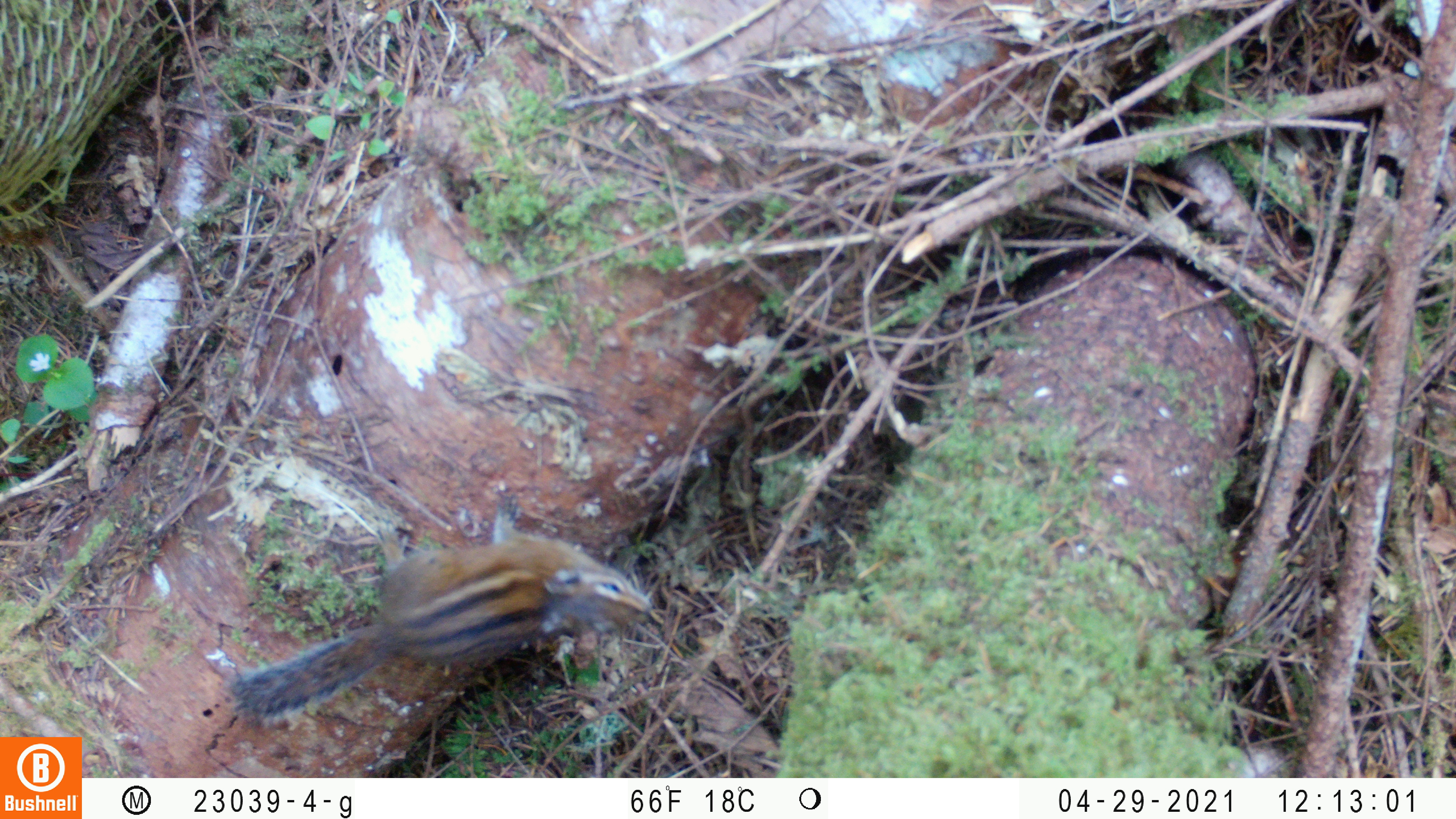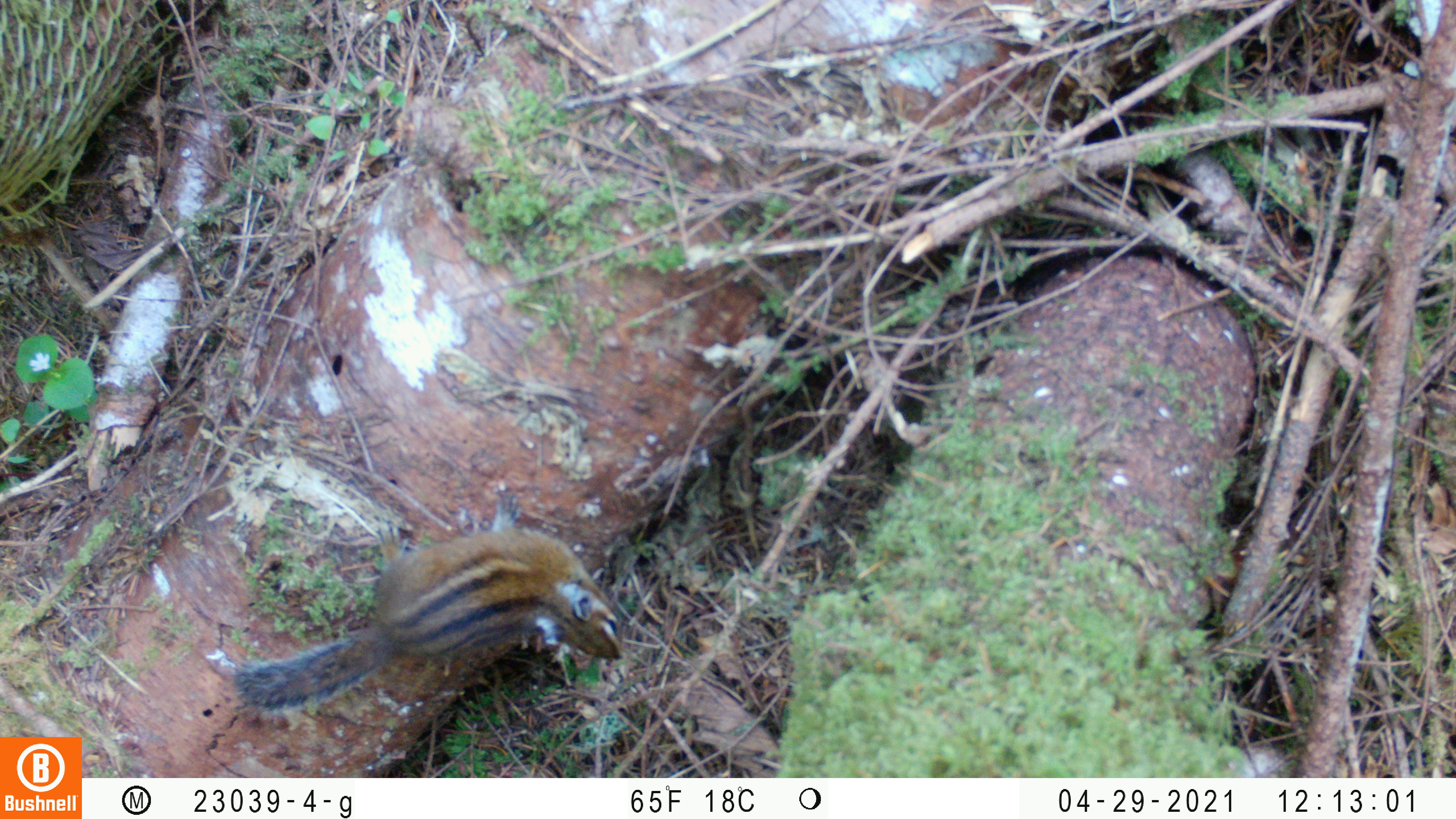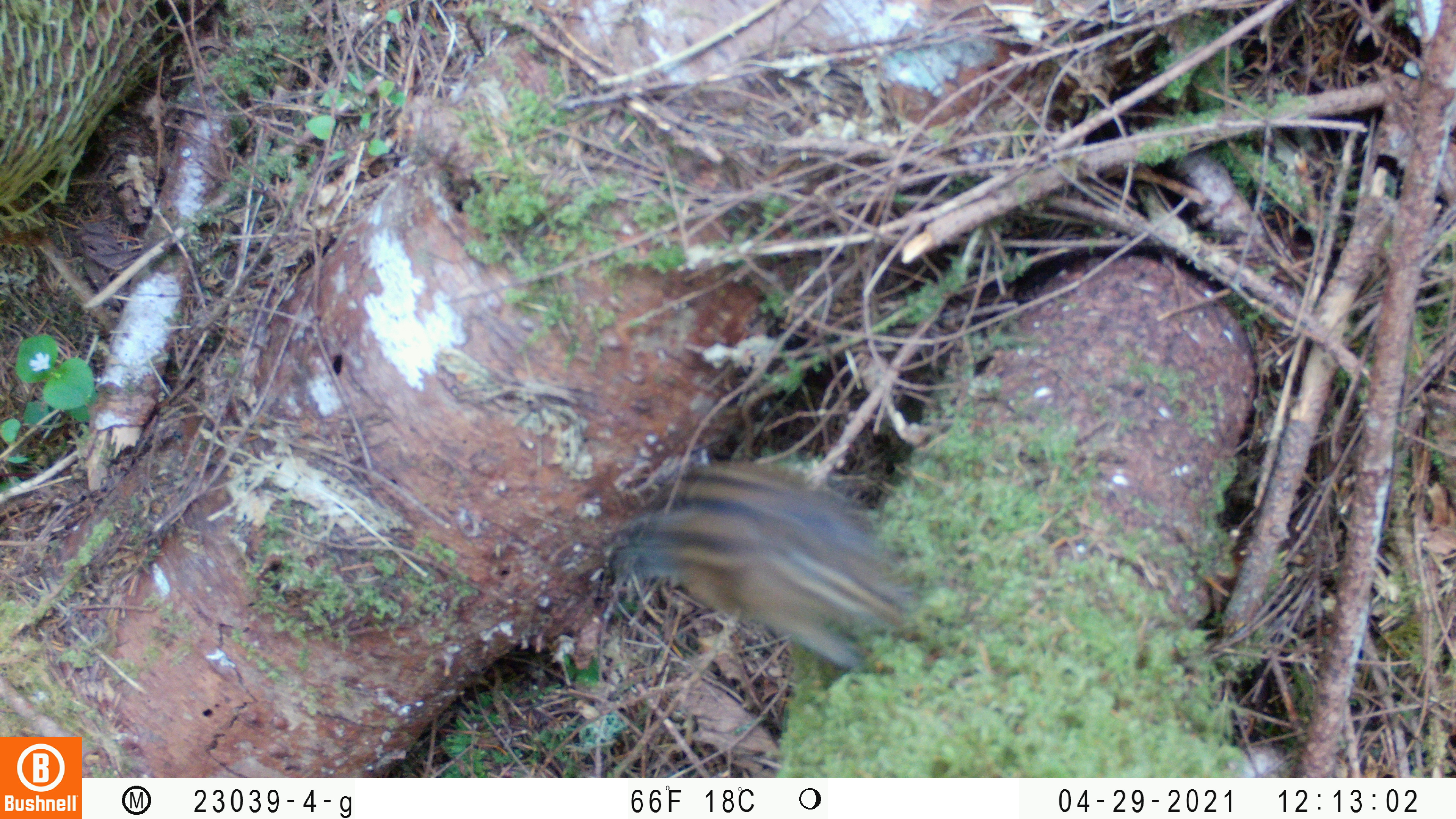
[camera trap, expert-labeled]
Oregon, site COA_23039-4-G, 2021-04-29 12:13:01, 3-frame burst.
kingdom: Animalia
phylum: Chordata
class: Mammalia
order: Rodentia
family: Sciuridae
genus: Neotamias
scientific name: Neotamias townsendii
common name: townsend's chipmunk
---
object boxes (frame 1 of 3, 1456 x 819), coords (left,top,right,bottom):
townsend's chipmunk: (201,483,692,741)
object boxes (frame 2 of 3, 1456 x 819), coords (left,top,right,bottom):
townsend's chipmunk: (198,459,652,745)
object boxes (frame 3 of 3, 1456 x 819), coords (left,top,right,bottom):
townsend's chipmunk: (557,427,945,707)